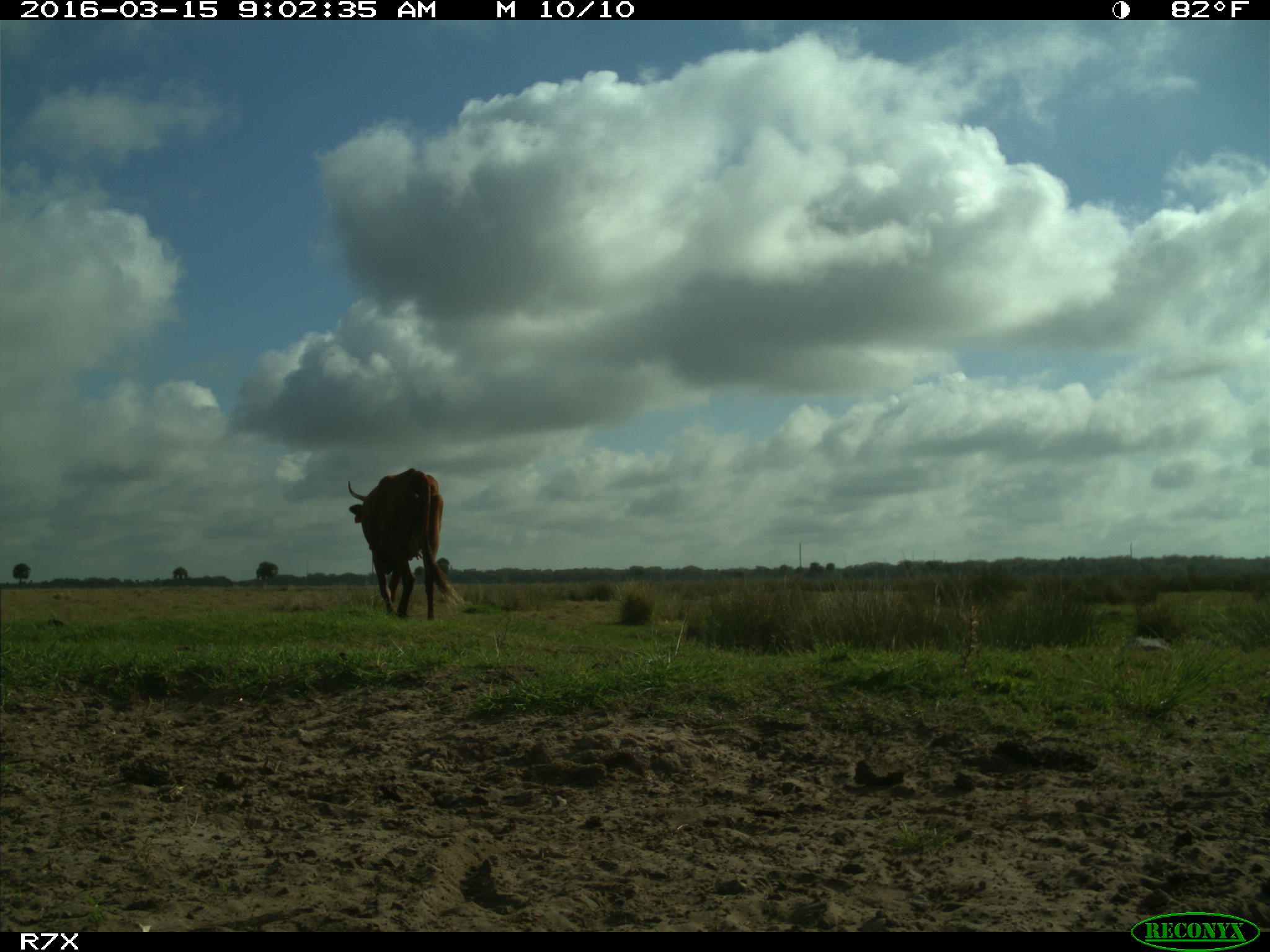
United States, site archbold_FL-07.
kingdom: Animalia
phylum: Chordata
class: Mammalia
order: Artiodactyla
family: Bovidae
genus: Bos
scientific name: Bos taurus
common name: domestic cow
Bos taurus (domestic cow).